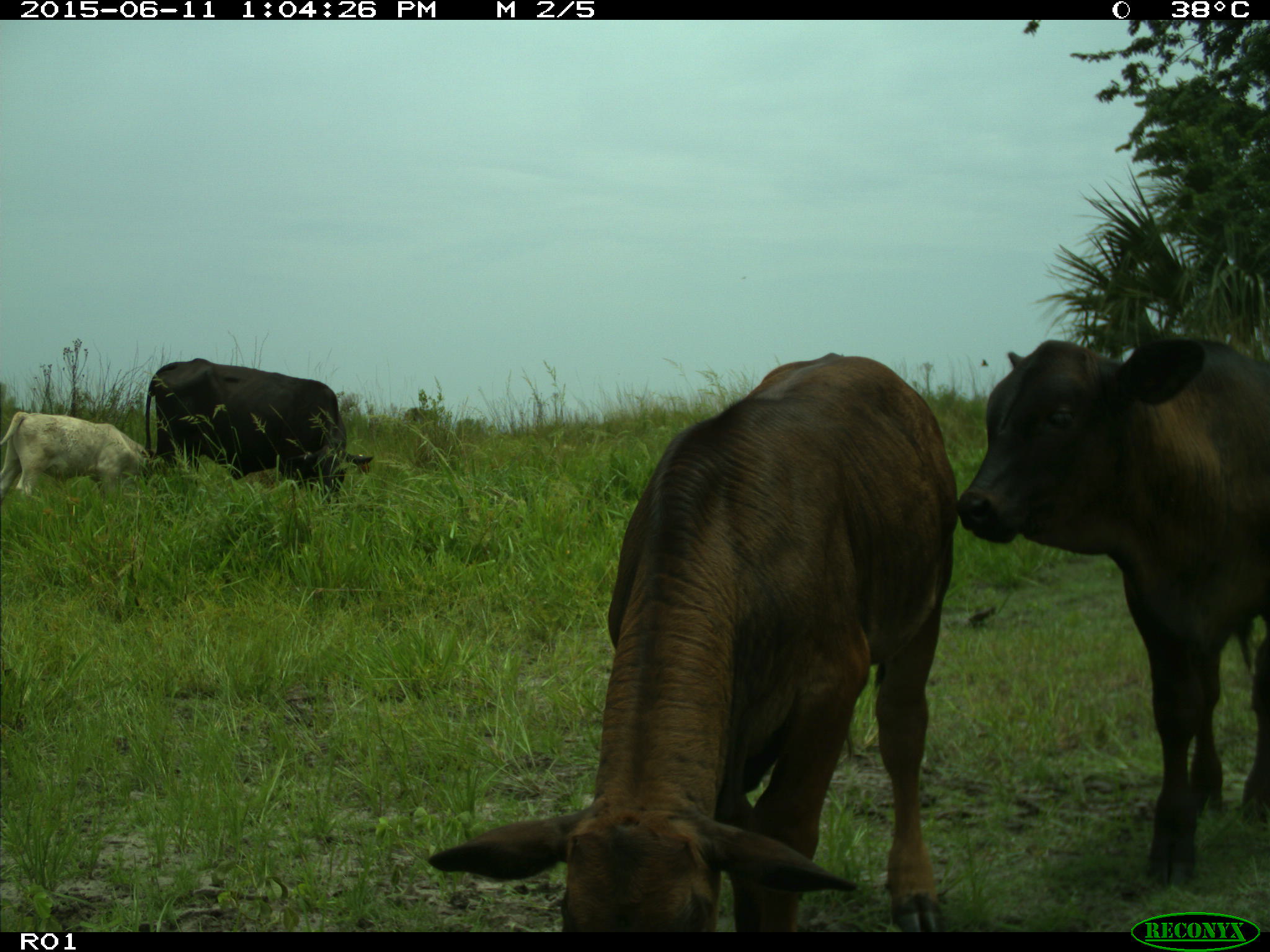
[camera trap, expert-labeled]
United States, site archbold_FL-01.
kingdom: Animalia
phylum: Chordata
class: Mammalia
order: Artiodactyla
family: Bovidae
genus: Bos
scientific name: Bos taurus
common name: domestic cow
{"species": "Bos taurus (domestic cow)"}